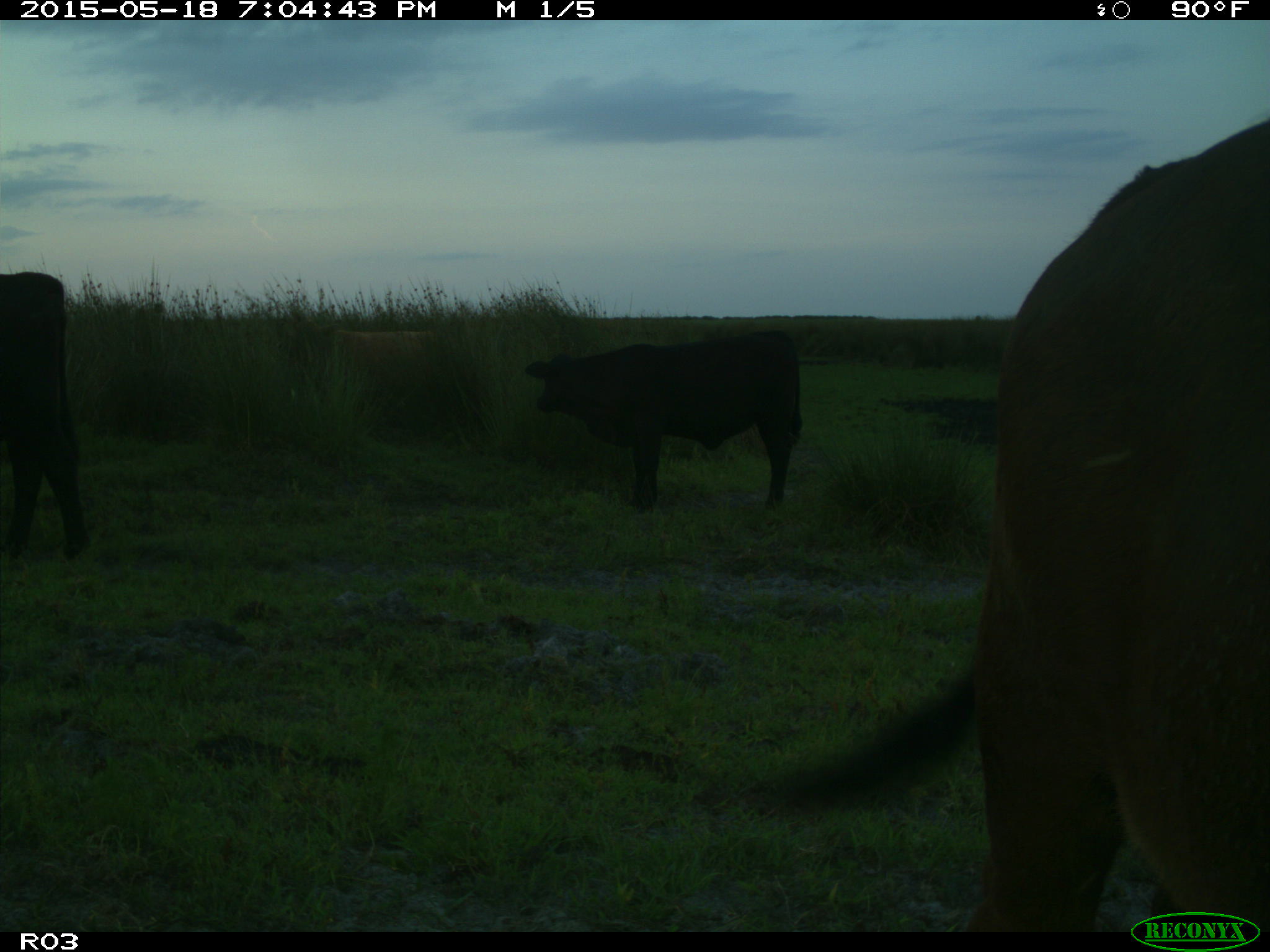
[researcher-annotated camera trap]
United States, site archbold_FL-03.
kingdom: Animalia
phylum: Chordata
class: Mammalia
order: Artiodactyla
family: Bovidae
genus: Bos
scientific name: Bos taurus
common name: domestic cow